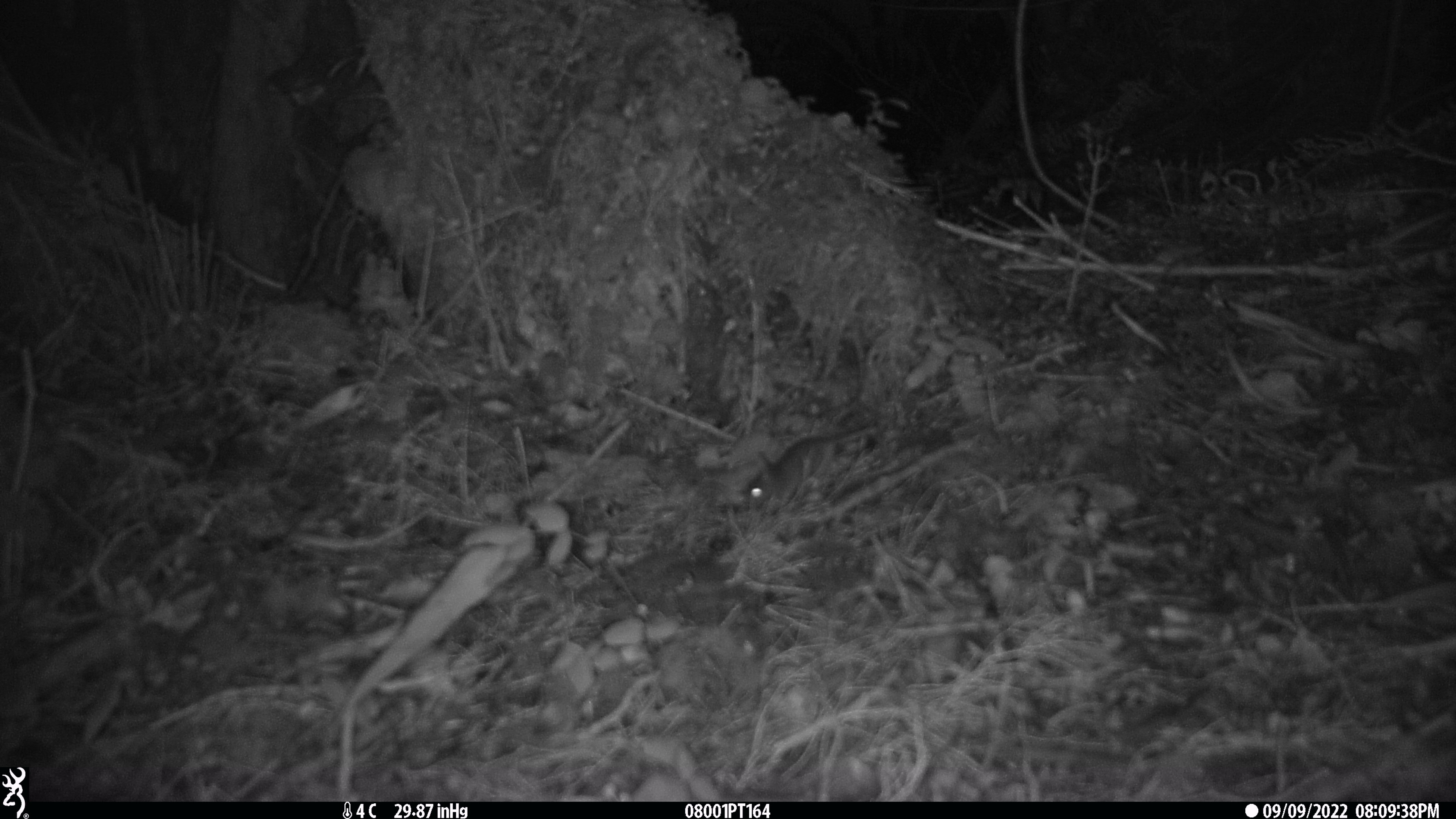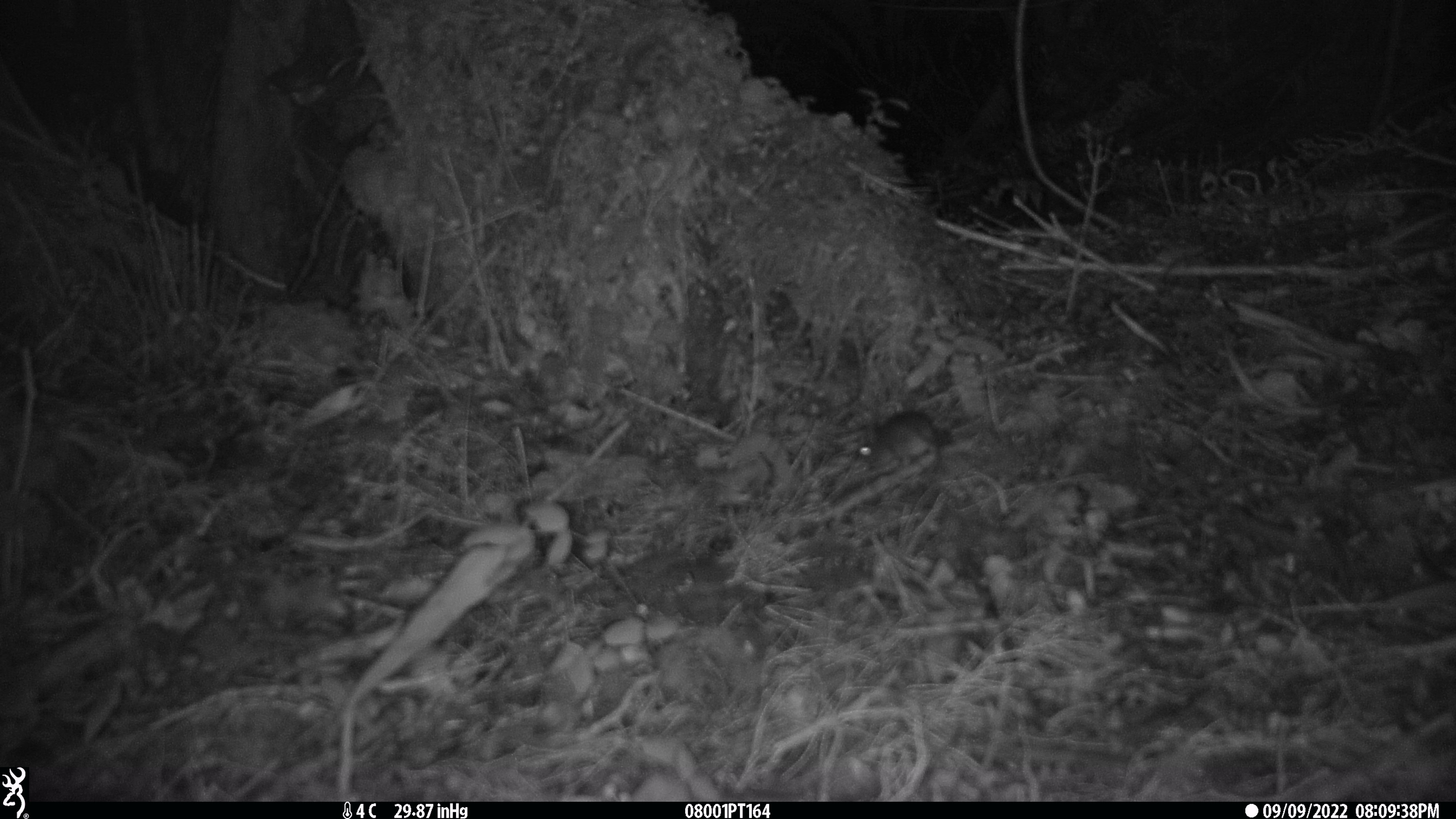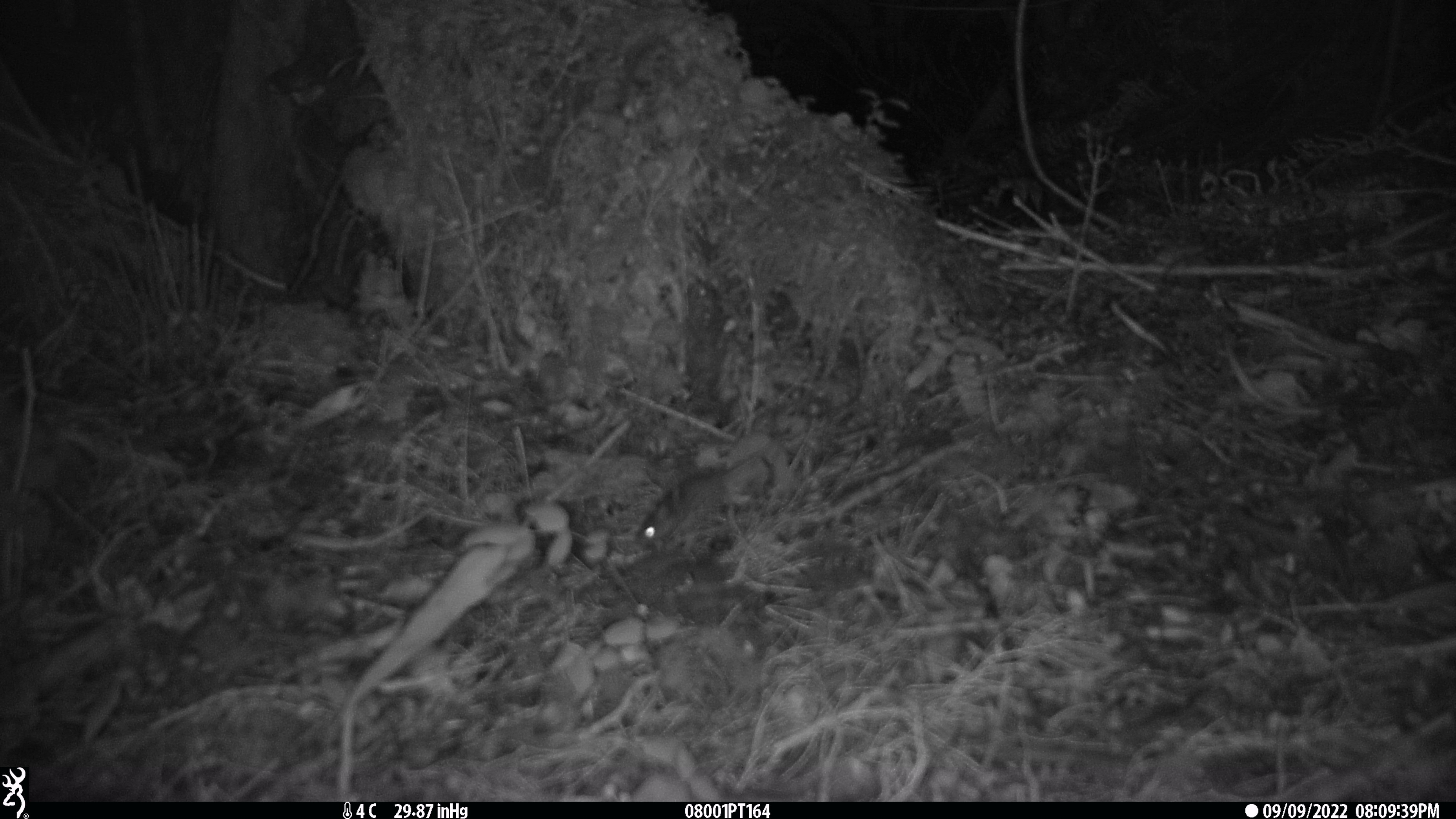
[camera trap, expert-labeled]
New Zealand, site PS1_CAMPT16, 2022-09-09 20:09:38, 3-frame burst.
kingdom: Animalia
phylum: Chordata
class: Mammalia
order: Rodentia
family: Muridae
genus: Mus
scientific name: Mus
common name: mouse